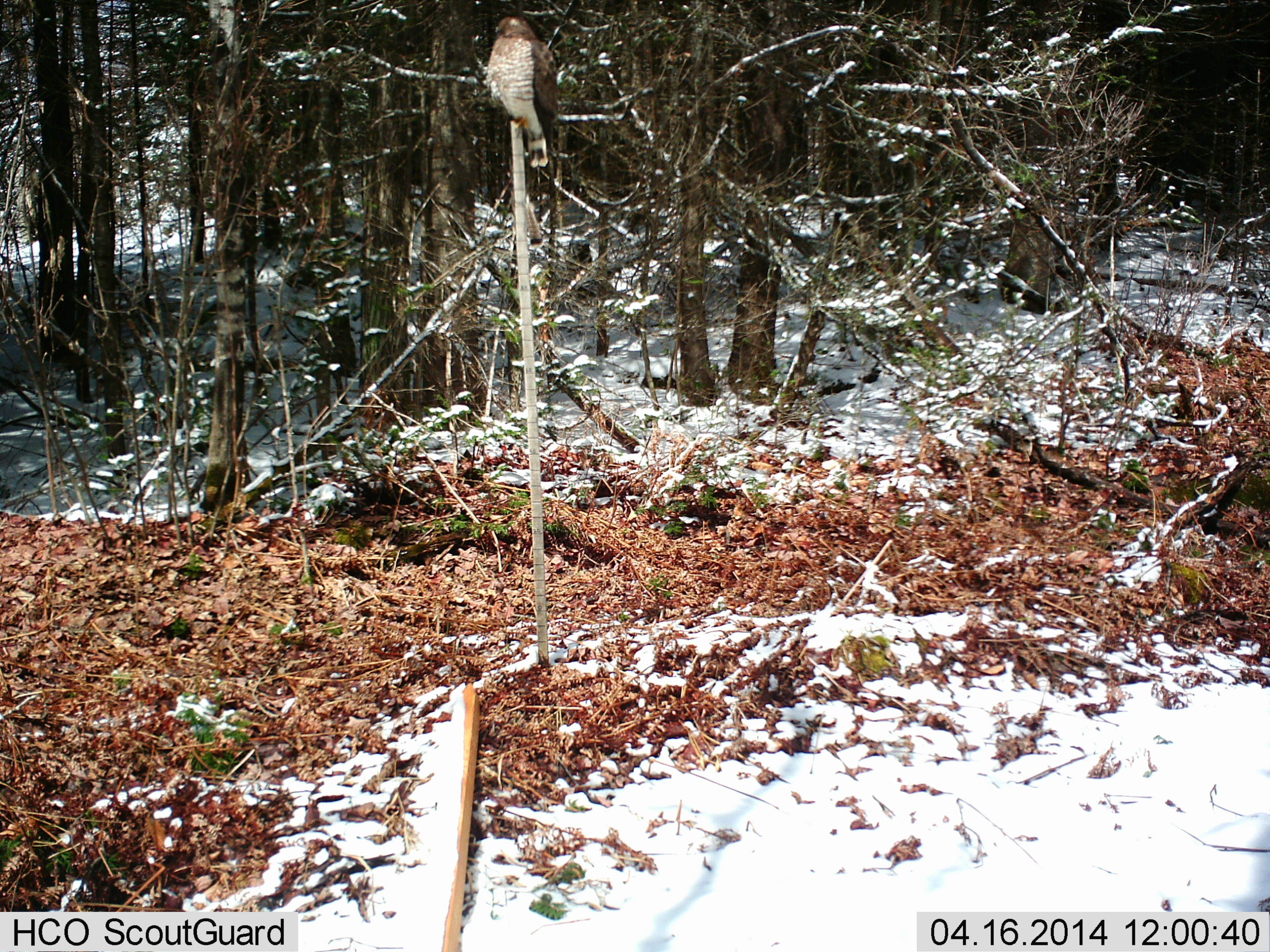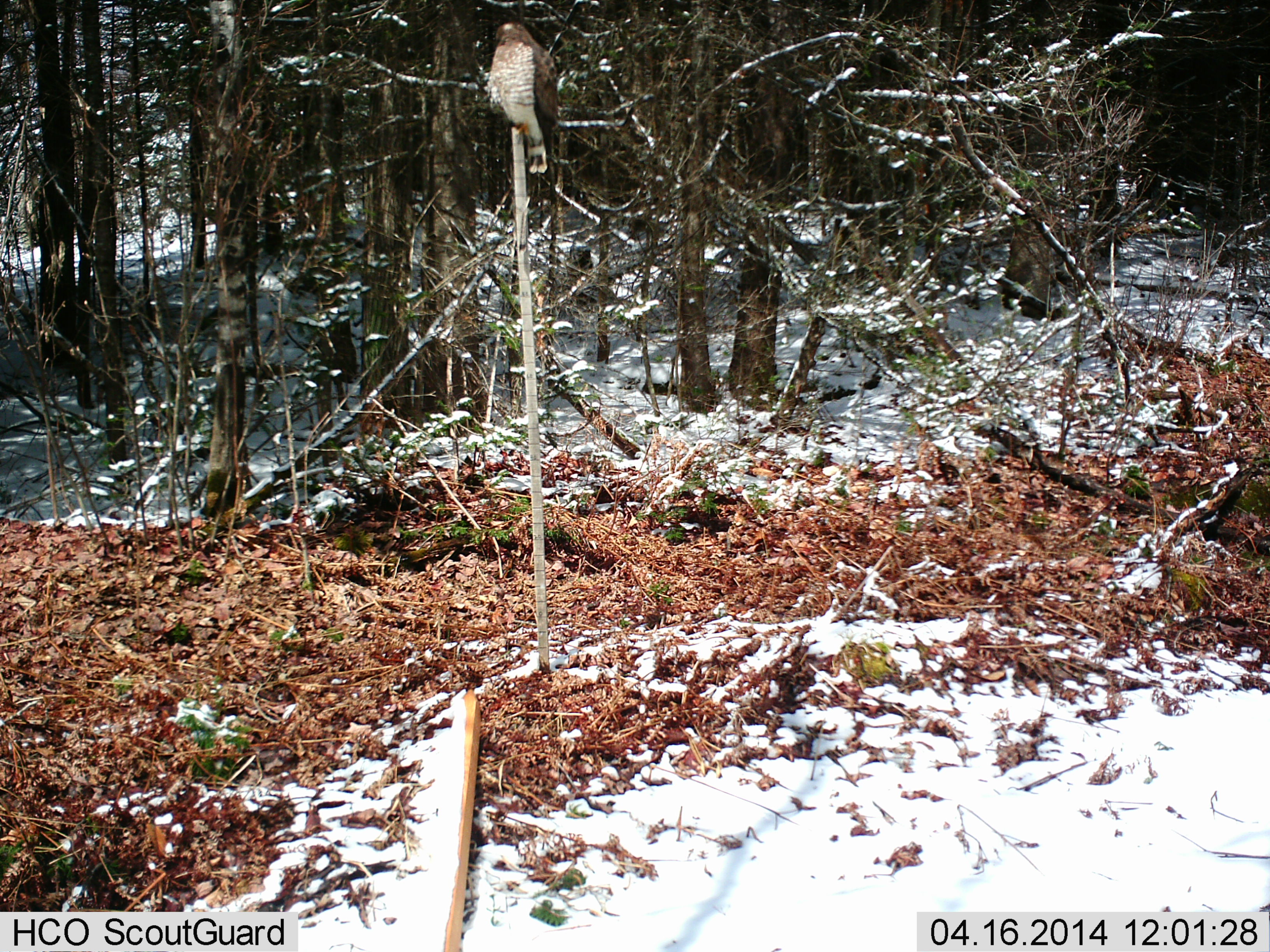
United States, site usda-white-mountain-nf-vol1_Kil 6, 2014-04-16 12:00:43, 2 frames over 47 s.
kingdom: Animalia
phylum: Chordata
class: Aves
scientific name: Aves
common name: bird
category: bird sp.